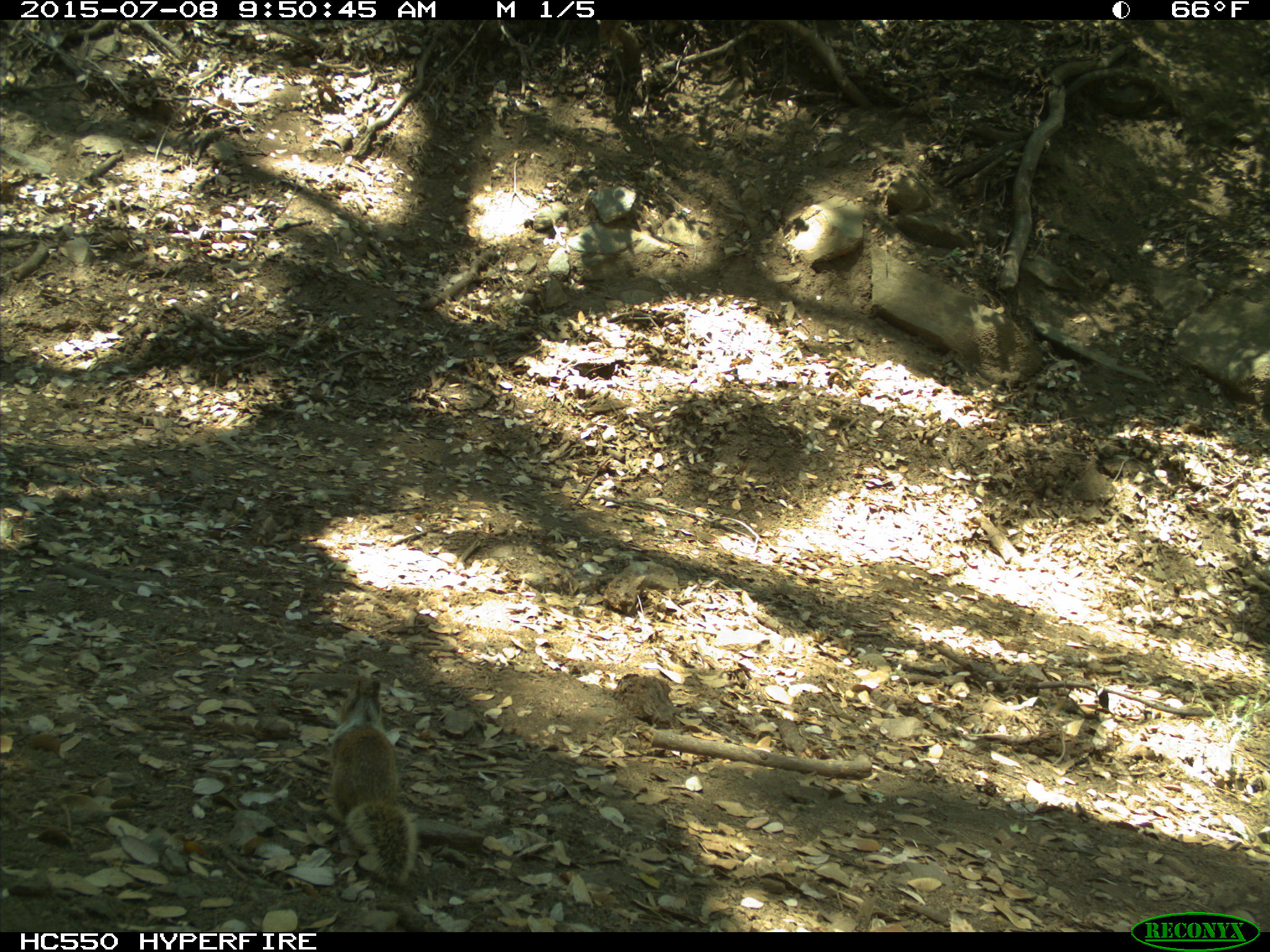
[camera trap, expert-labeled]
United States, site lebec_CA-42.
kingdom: Animalia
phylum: Chordata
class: Mammalia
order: Rodentia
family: Sciuridae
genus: Otospermophilus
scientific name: Otospermophilus beecheyi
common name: california ground squirrel